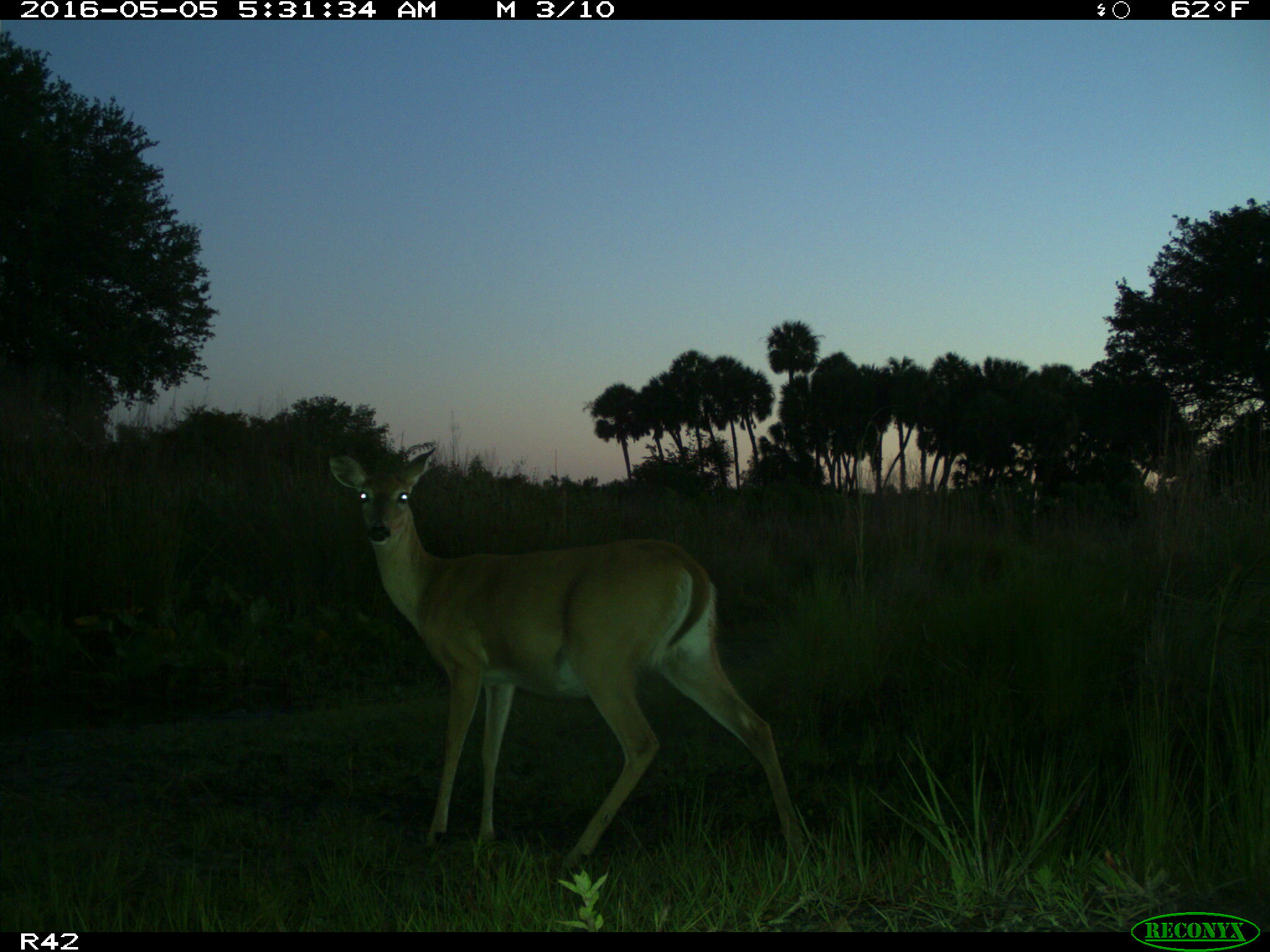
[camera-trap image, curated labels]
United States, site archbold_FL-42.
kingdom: Animalia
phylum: Chordata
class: Mammalia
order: Artiodactyla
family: Bovidae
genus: Bos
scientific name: Bos taurus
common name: domestic cow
Bos taurus (domestic cow).